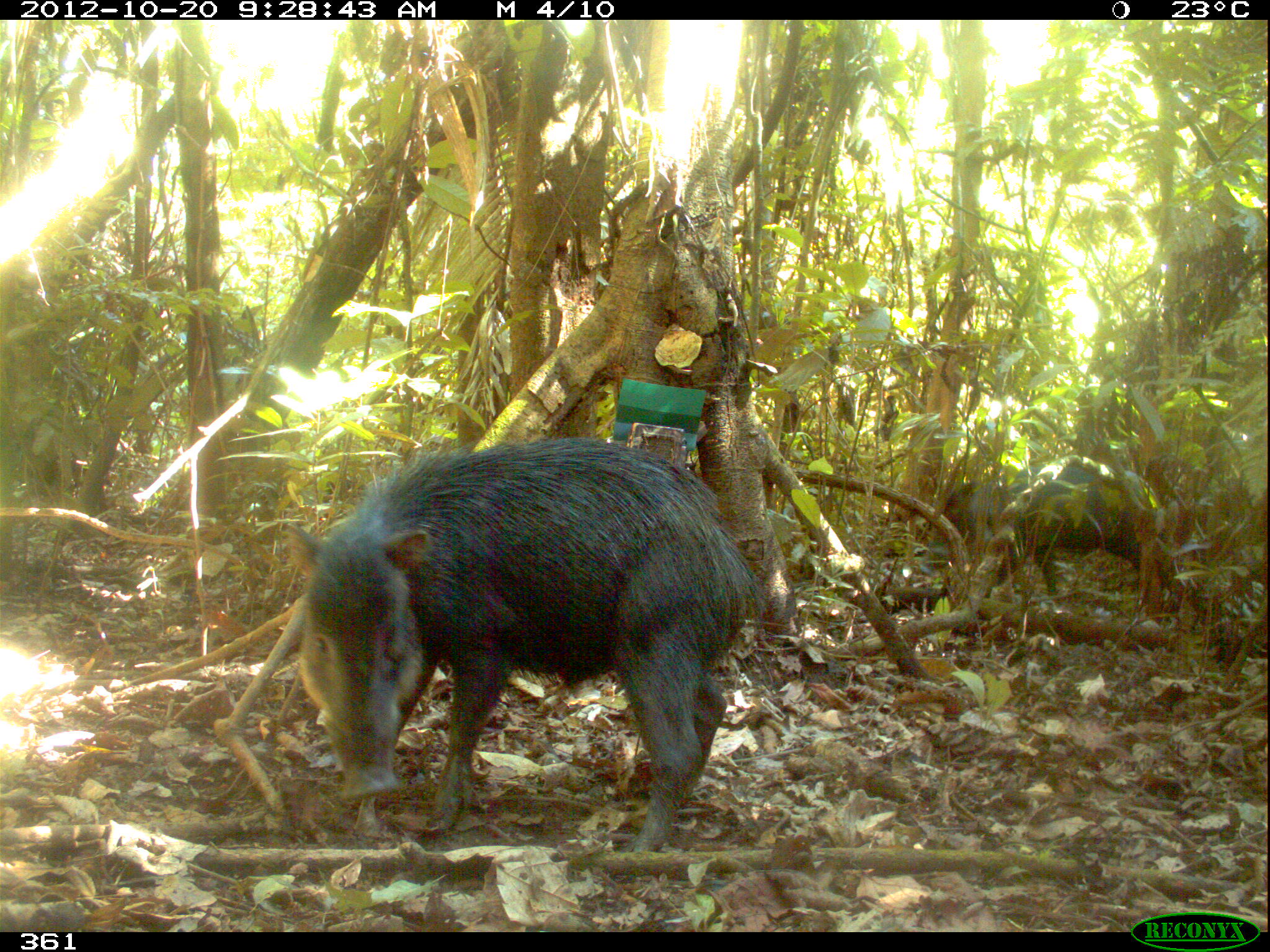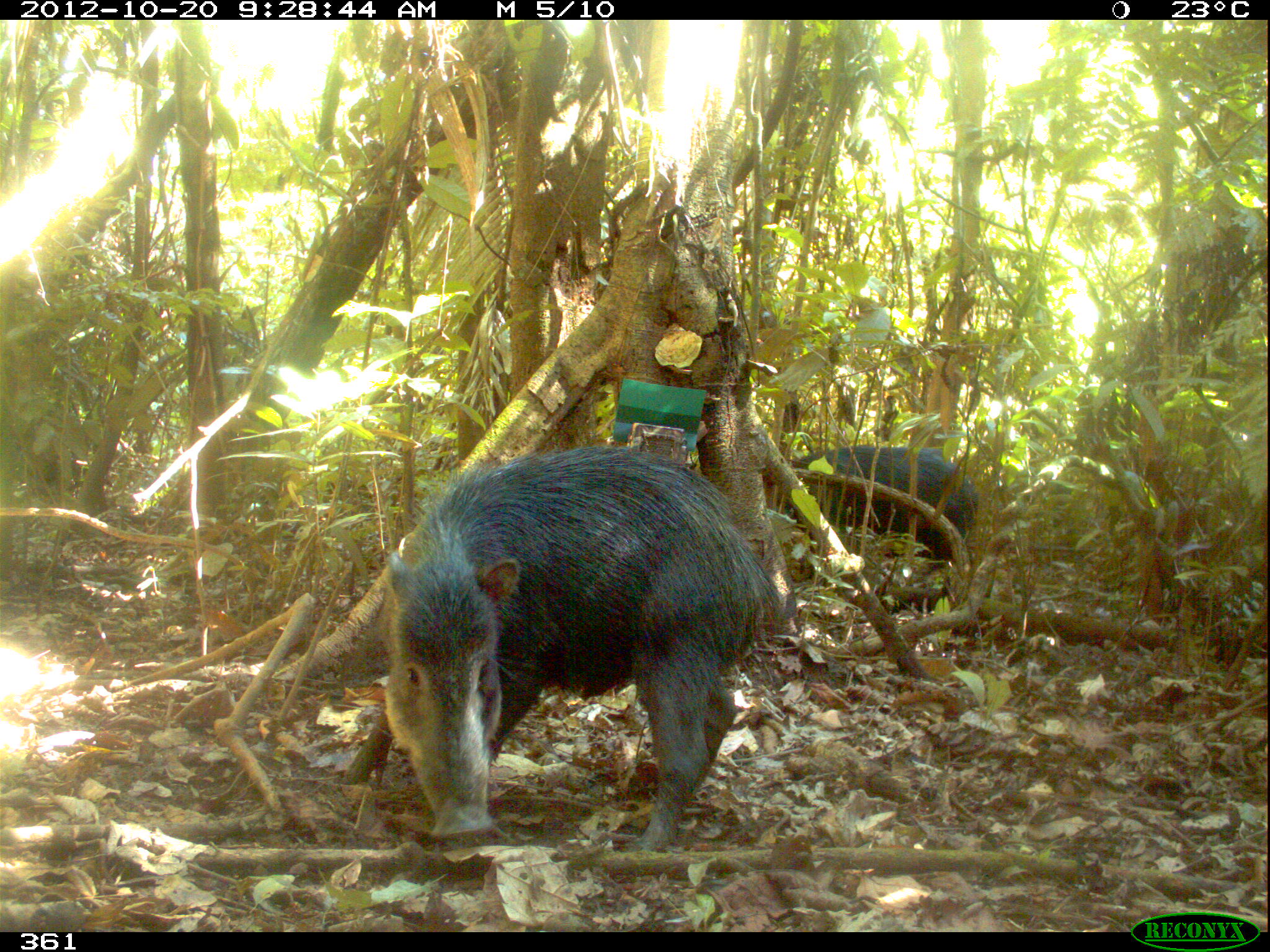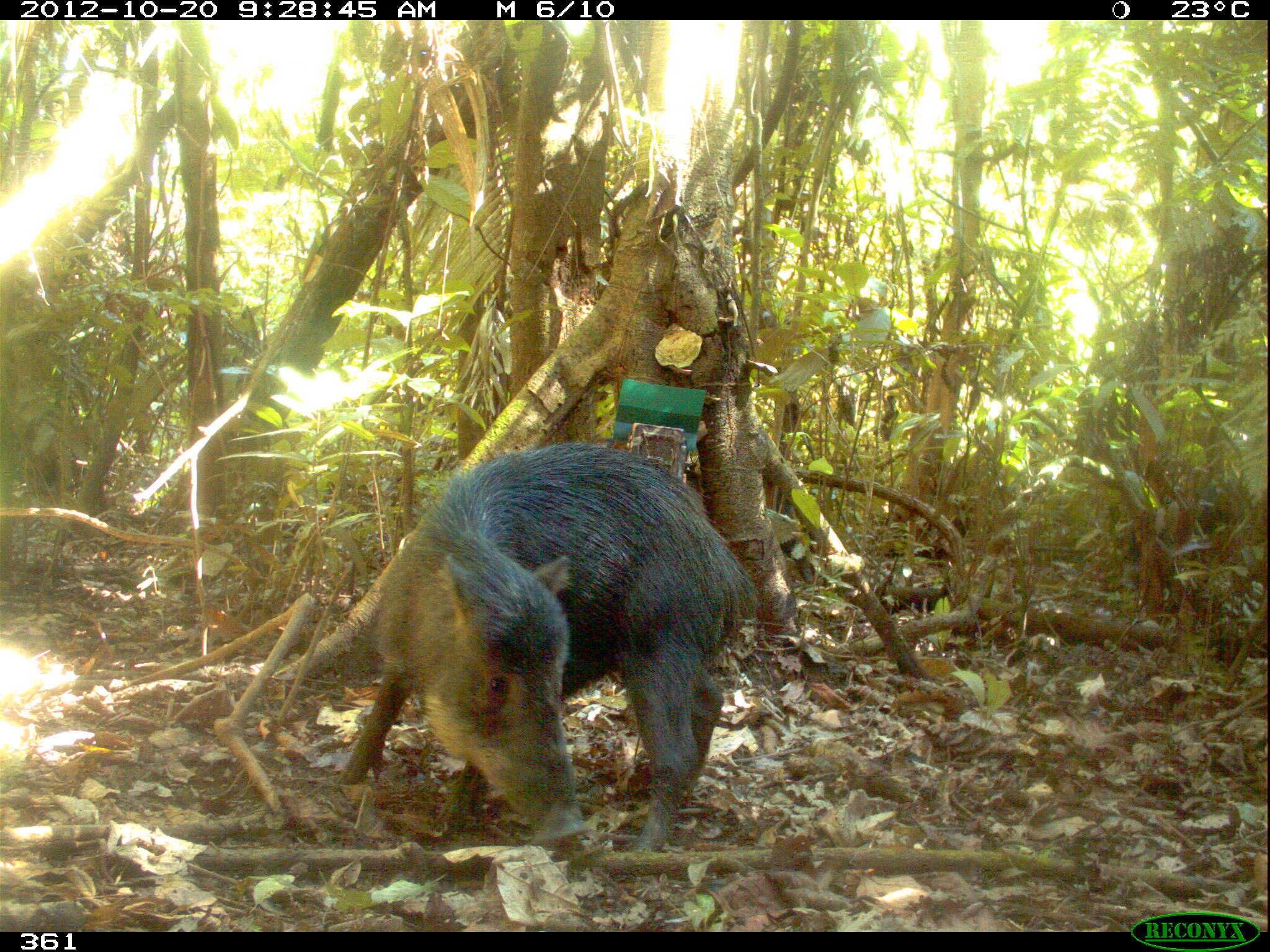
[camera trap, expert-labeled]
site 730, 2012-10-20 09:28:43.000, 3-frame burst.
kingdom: Animalia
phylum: Chordata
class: Mammalia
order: Artiodactyla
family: Tayassuidae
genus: Tayassu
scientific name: Tayassu pecari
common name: white-lipped peccary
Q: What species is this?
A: Tayassu pecari (white-lipped peccary).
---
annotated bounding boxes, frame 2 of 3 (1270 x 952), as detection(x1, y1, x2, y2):
tayassu pecari: detection(338, 443, 780, 853); detection(771, 444, 978, 572)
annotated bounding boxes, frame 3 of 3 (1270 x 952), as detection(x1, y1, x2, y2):
tayassu pecari: detection(337, 440, 760, 854); detection(756, 467, 815, 589)